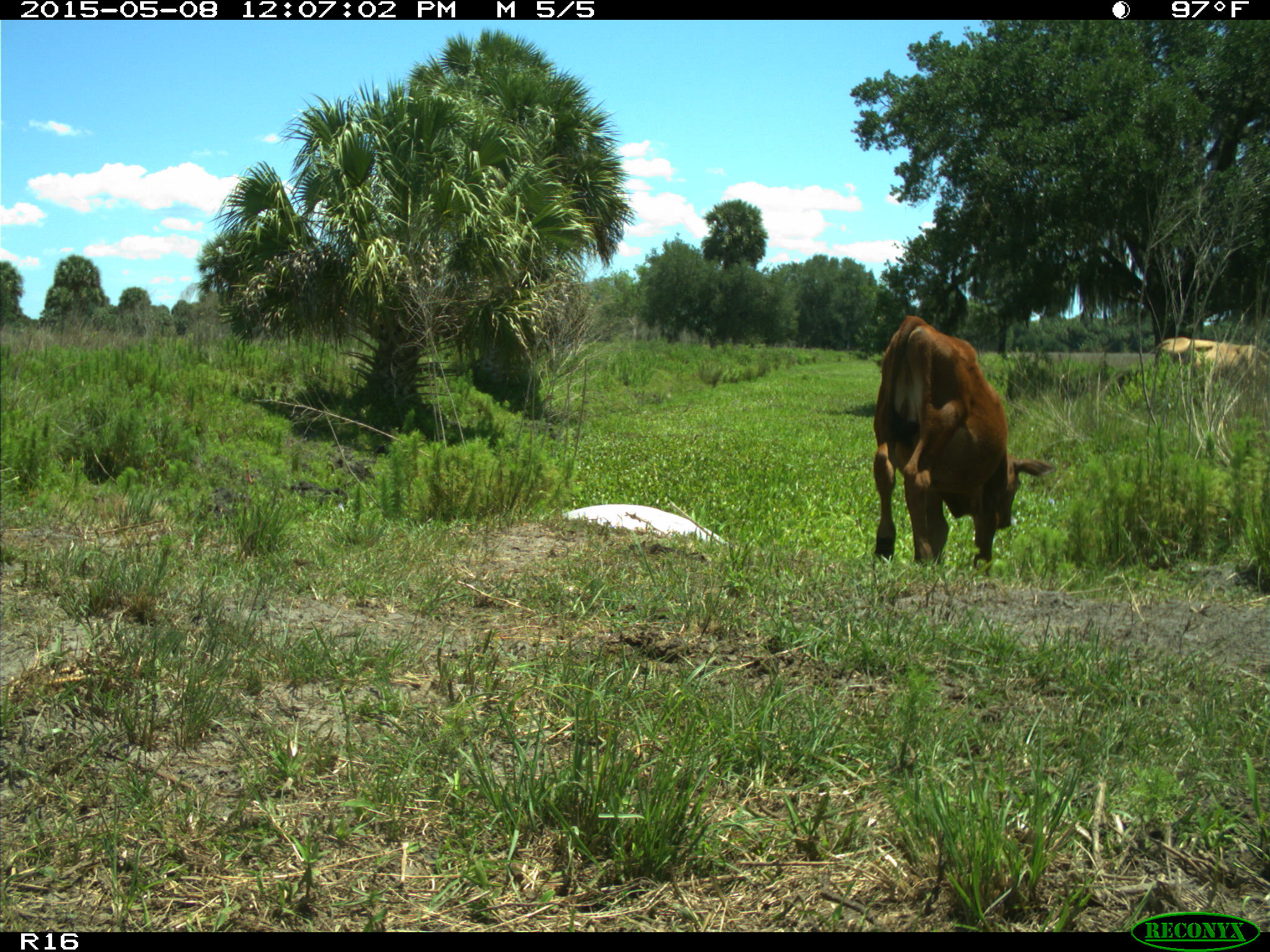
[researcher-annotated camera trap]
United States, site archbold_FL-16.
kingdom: Animalia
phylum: Chordata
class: Mammalia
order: Artiodactyla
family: Bovidae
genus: Bos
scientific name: Bos taurus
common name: domestic cow